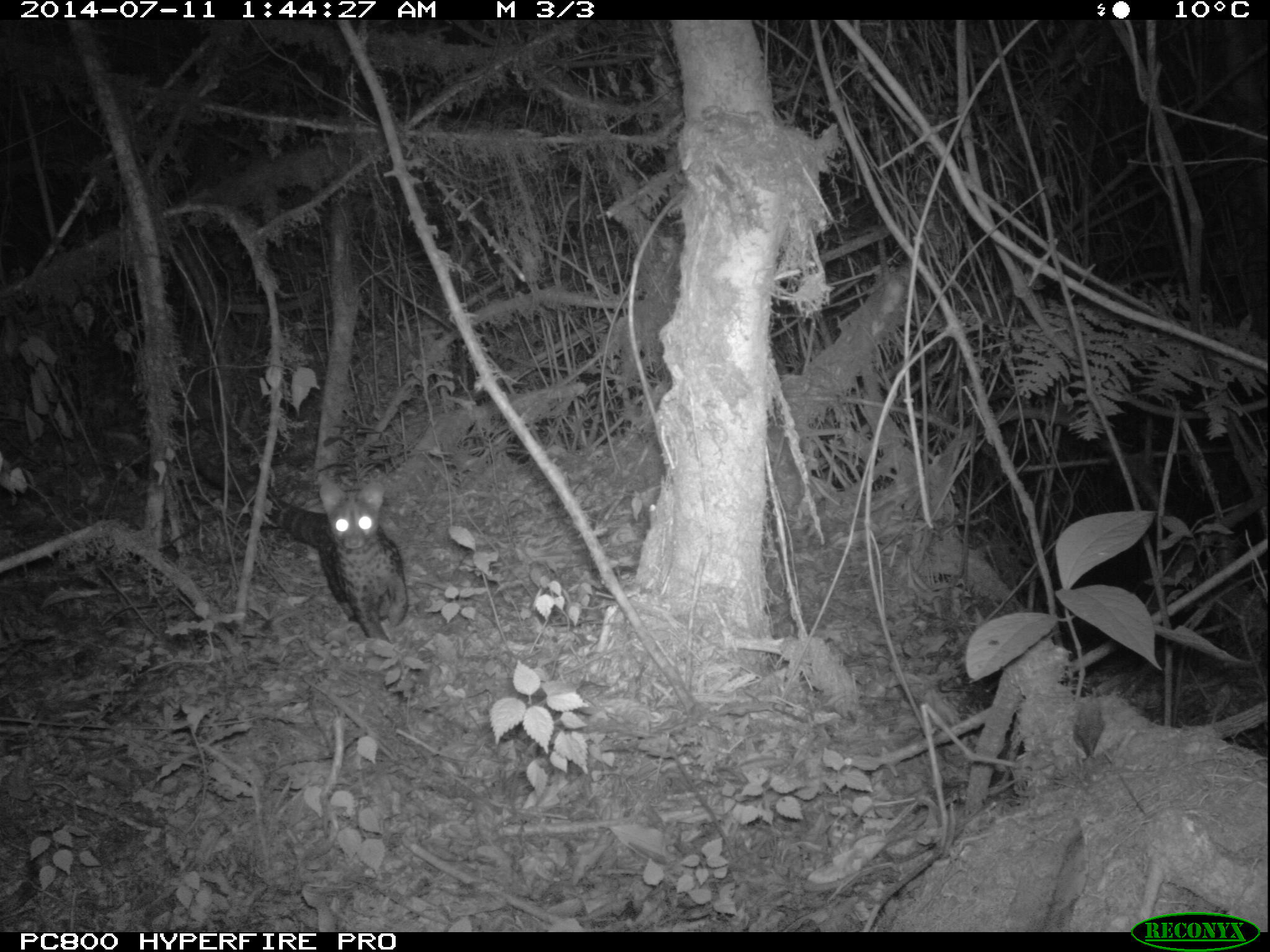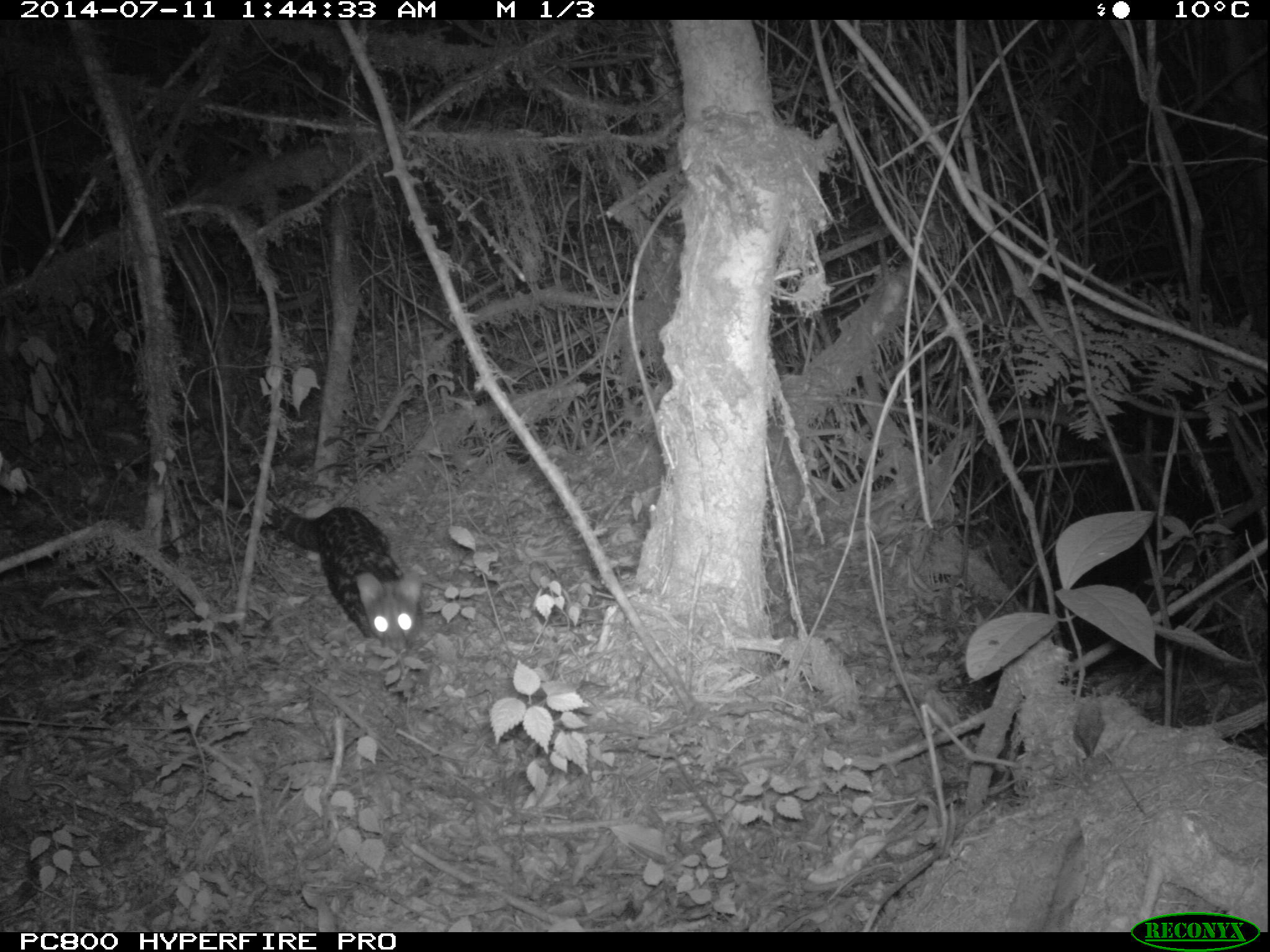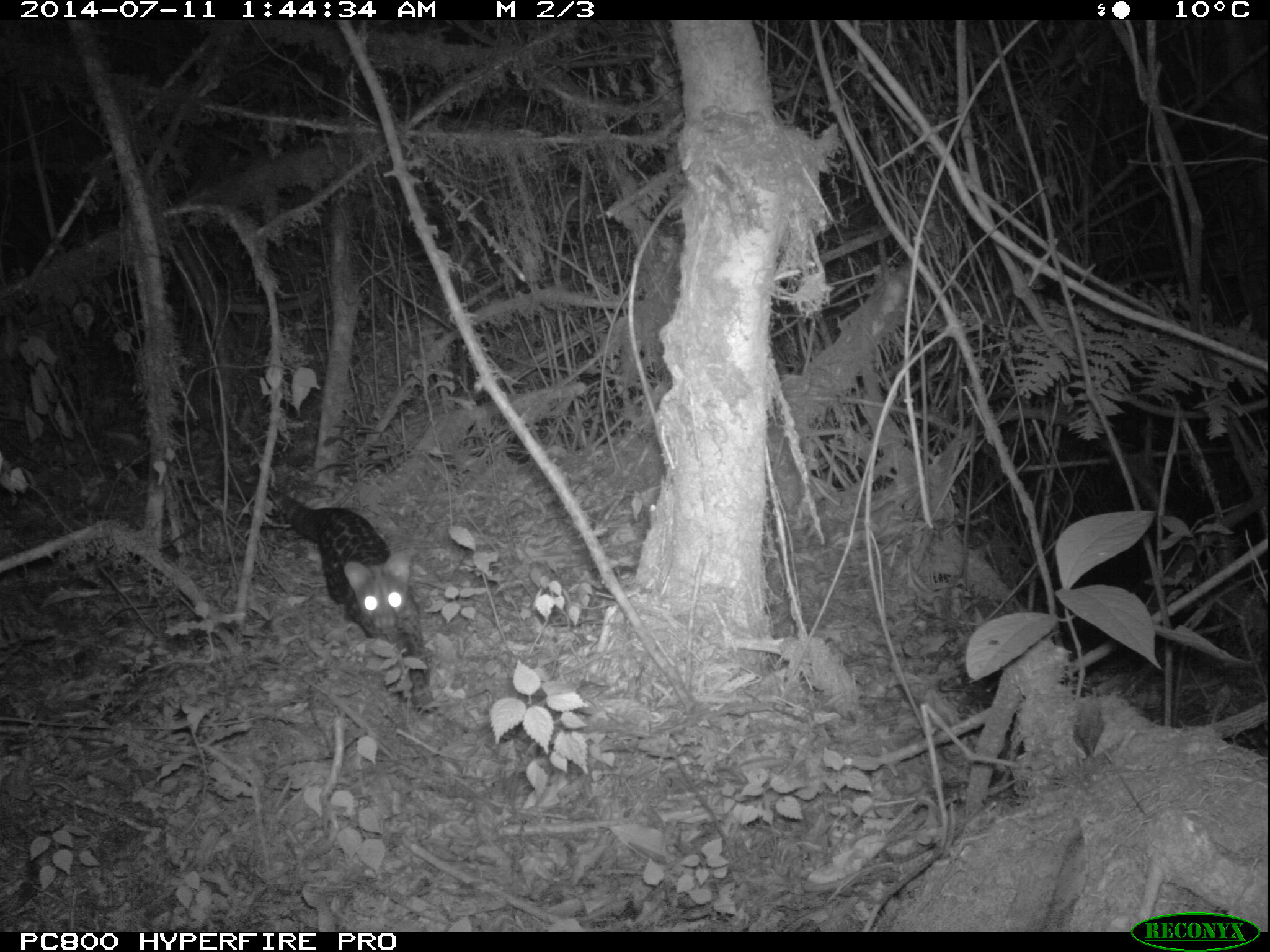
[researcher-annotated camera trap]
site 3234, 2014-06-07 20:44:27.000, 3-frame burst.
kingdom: Animalia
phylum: Chordata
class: Mammalia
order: Carnivora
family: Viverridae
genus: Genetta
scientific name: Genetta servalina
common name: servaline genet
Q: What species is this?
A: Genetta servalina (servaline genet).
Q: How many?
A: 1.